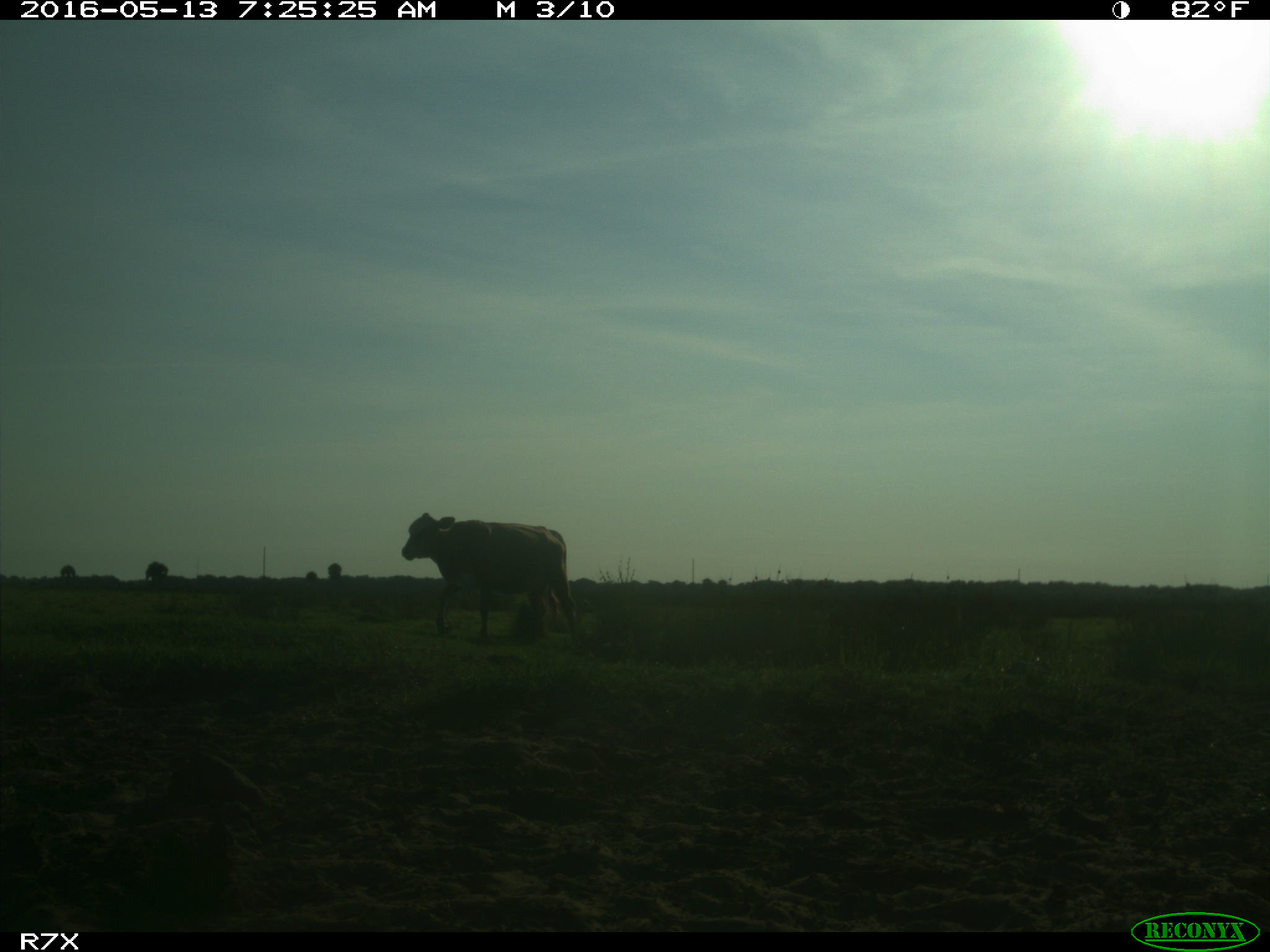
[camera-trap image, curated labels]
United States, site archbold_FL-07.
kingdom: Animalia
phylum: Chordata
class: Mammalia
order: Artiodactyla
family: Bovidae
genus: Bos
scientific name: Bos taurus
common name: domestic cow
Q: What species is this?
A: Bos taurus (domestic cow).